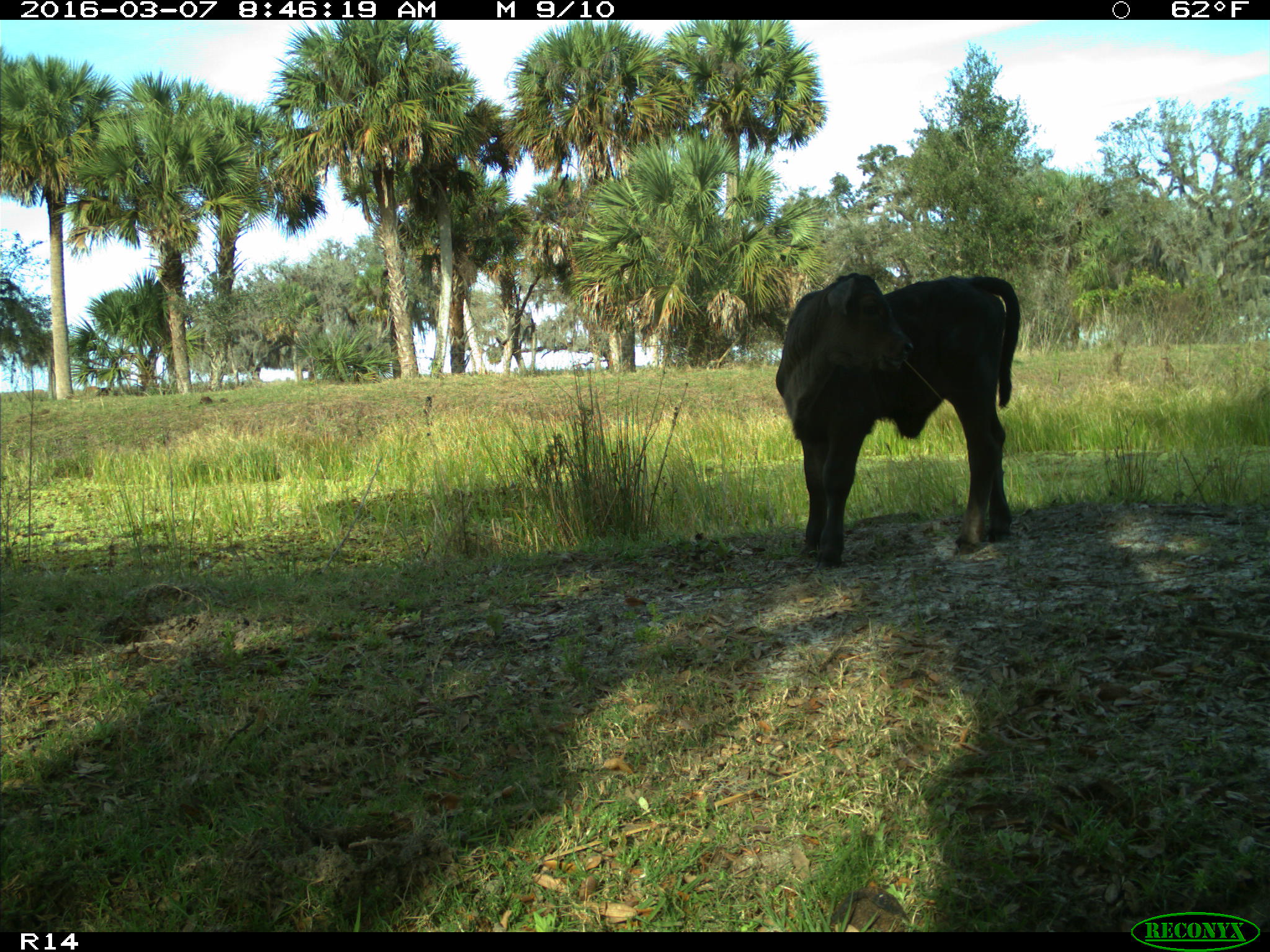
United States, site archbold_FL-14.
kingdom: Animalia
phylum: Chordata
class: Mammalia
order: Artiodactyla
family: Bovidae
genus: Bos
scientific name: Bos taurus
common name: domestic cow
Bos taurus (domestic cow).